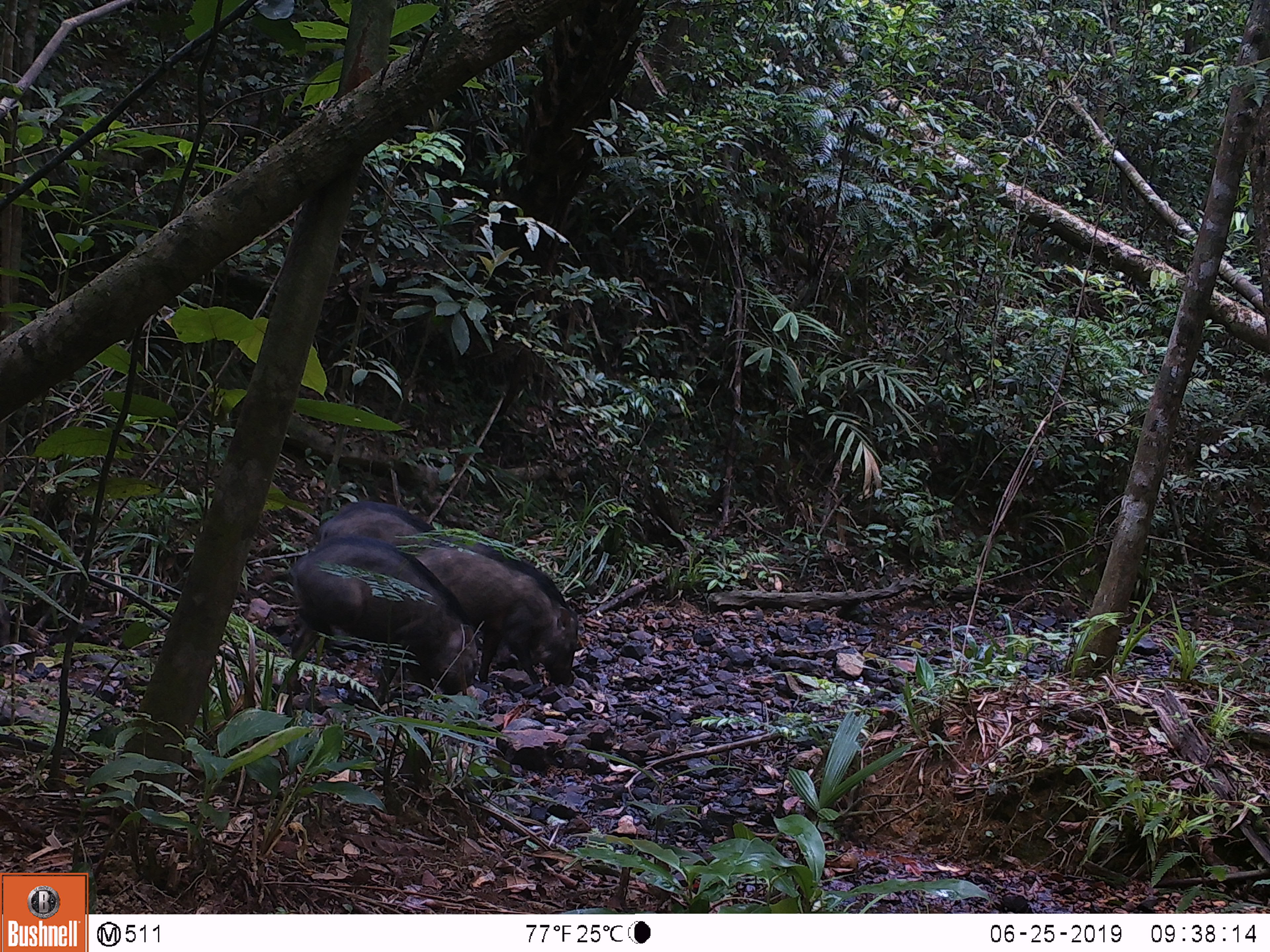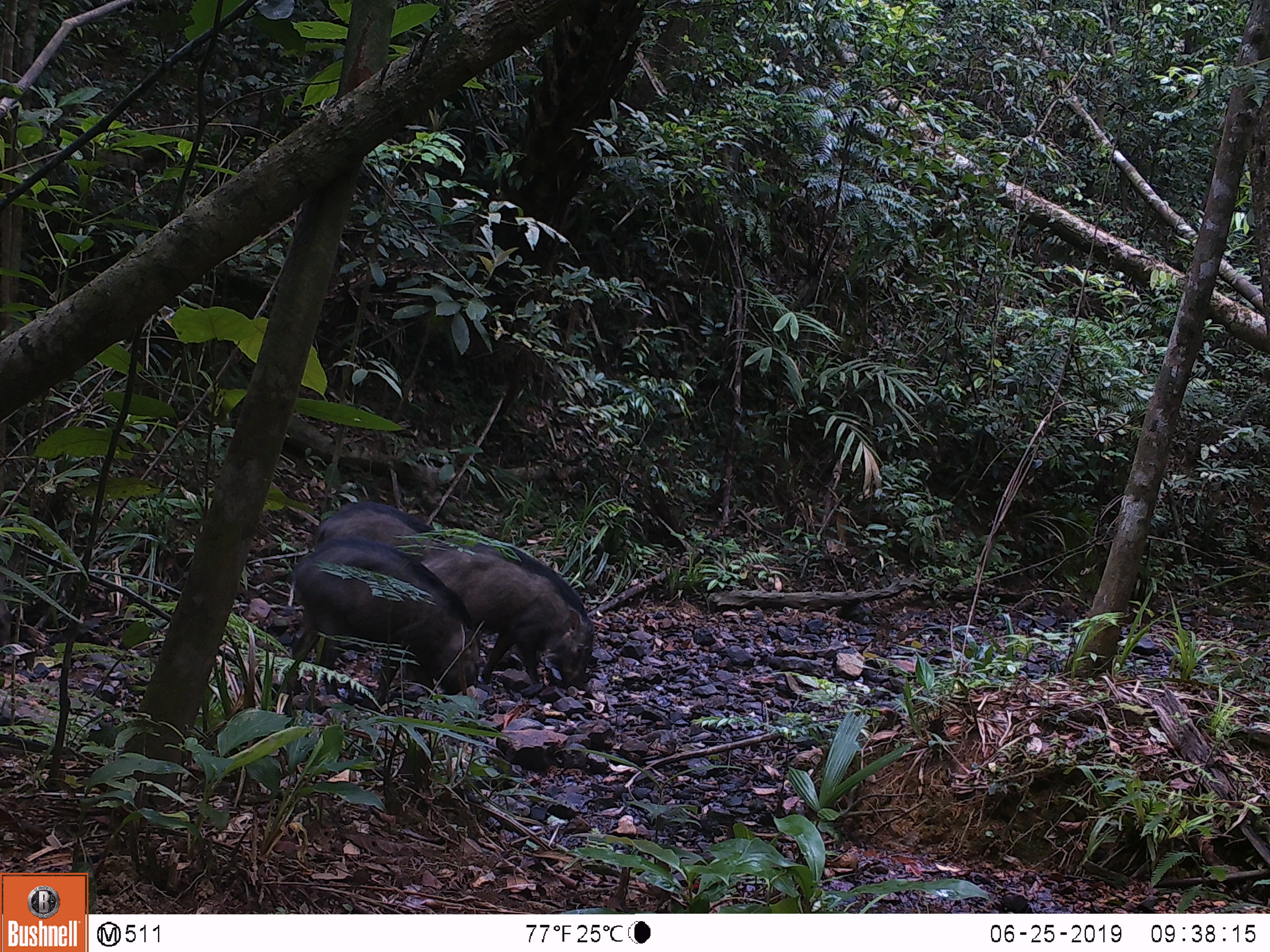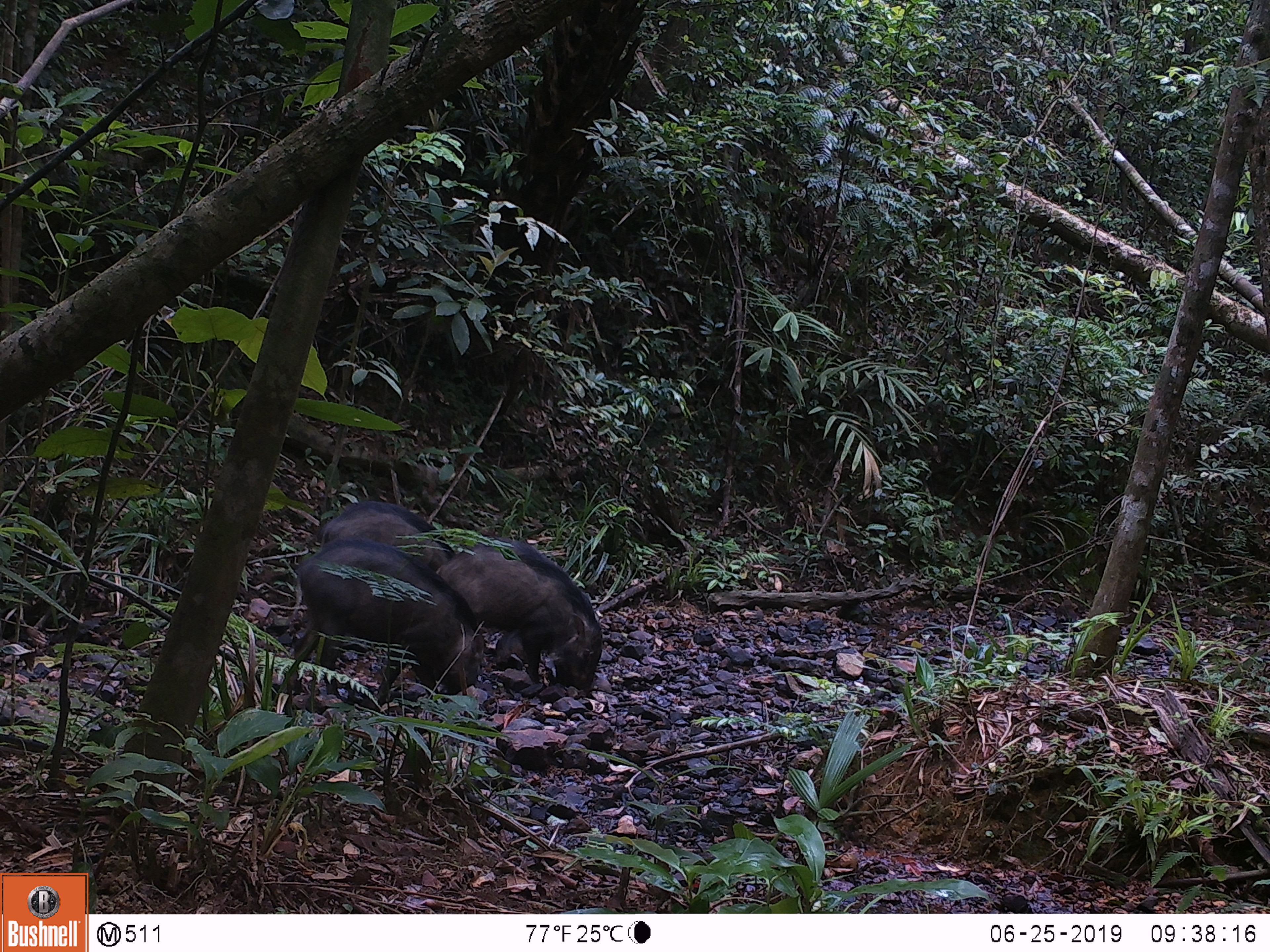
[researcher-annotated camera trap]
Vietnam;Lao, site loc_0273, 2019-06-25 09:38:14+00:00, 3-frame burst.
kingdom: Animalia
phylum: Chordata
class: Mammalia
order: Artiodactyla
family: Suidae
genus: Sus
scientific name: Sus scrofa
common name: eurasian wild pig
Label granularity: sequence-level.